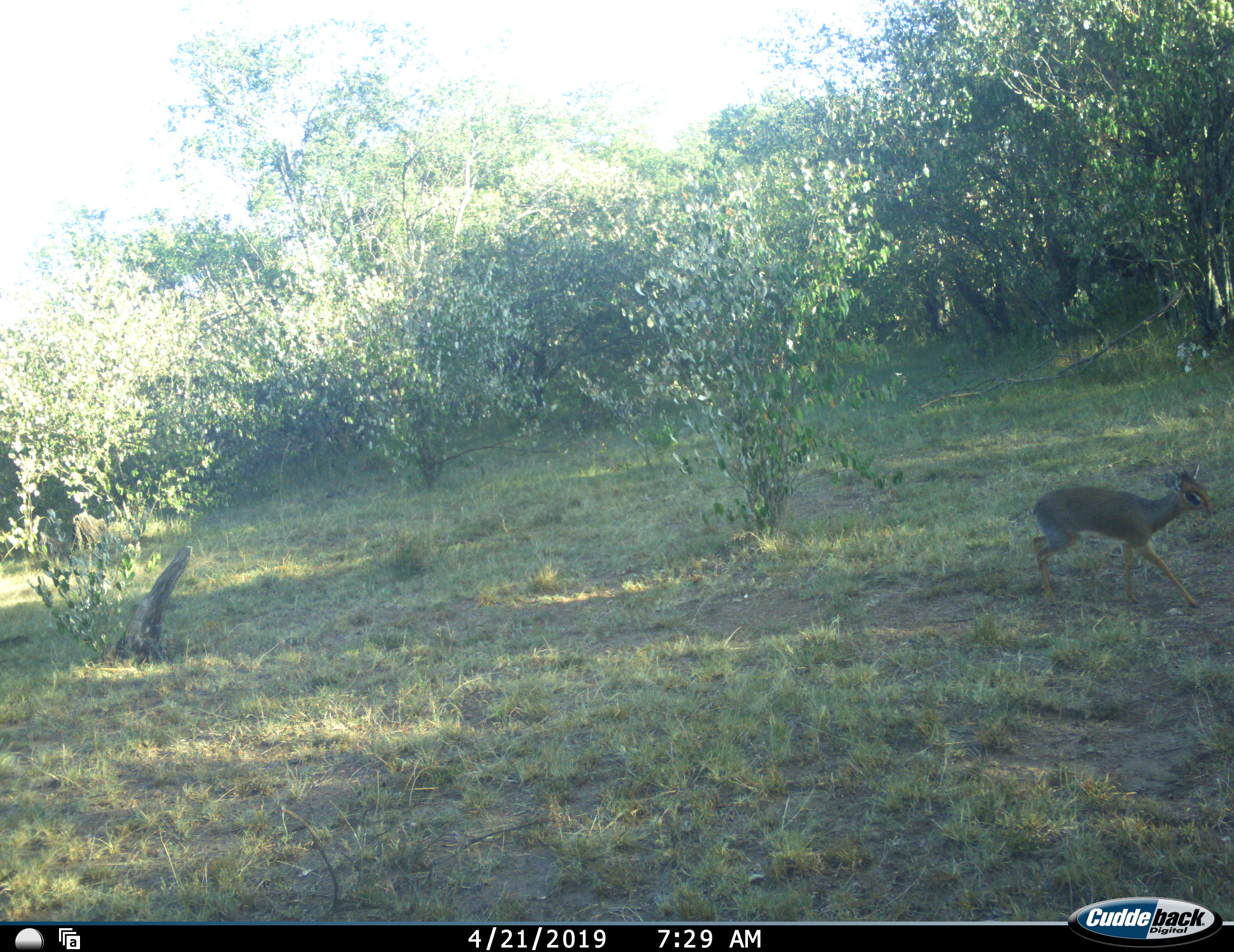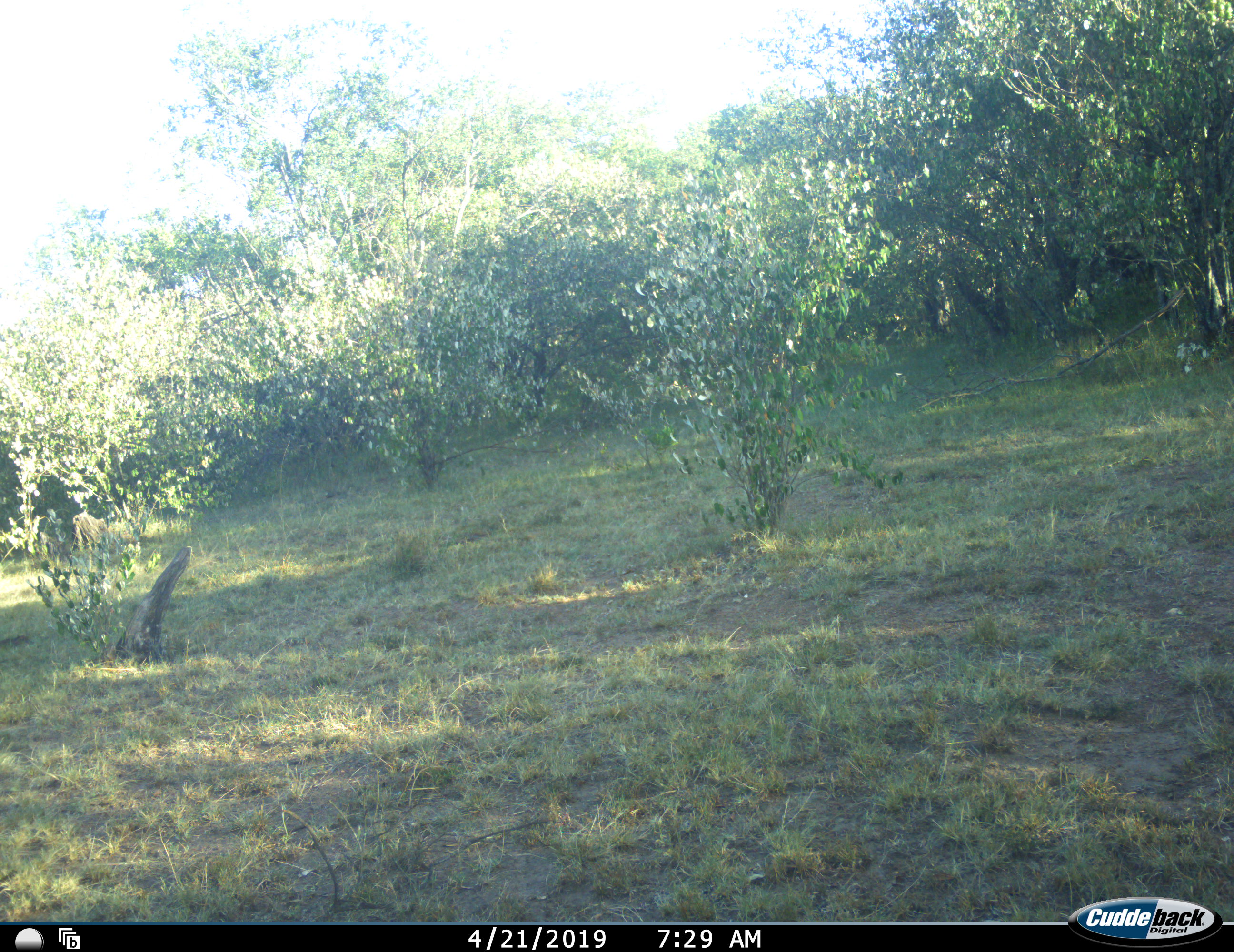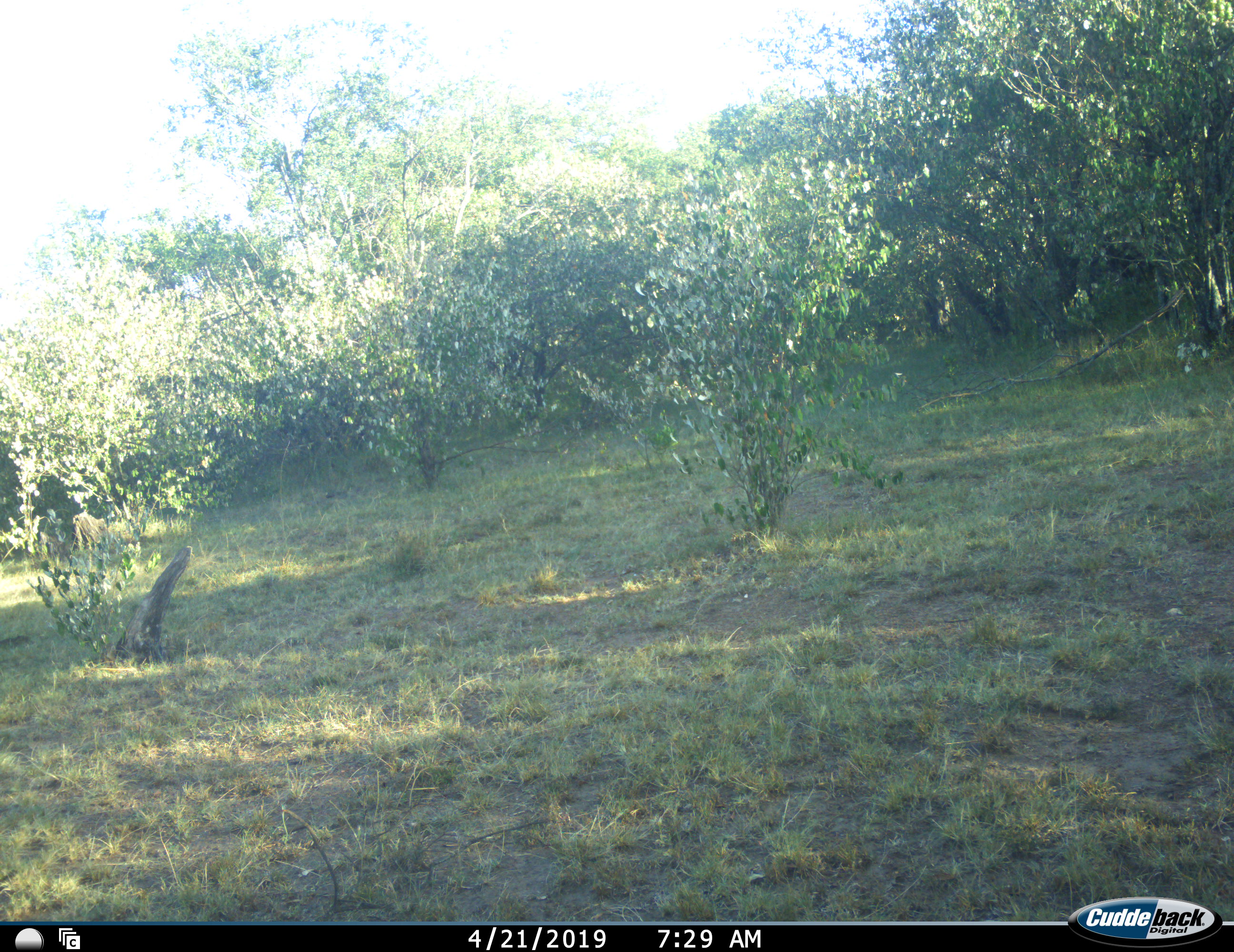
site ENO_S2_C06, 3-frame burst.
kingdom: Animalia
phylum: Chordata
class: Mammalia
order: Artiodactyla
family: Bovidae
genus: Madoqua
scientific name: Madoqua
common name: dik-dik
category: dikdik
Dikdik (dik-dik) (Madoqua), count 1. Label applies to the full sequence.